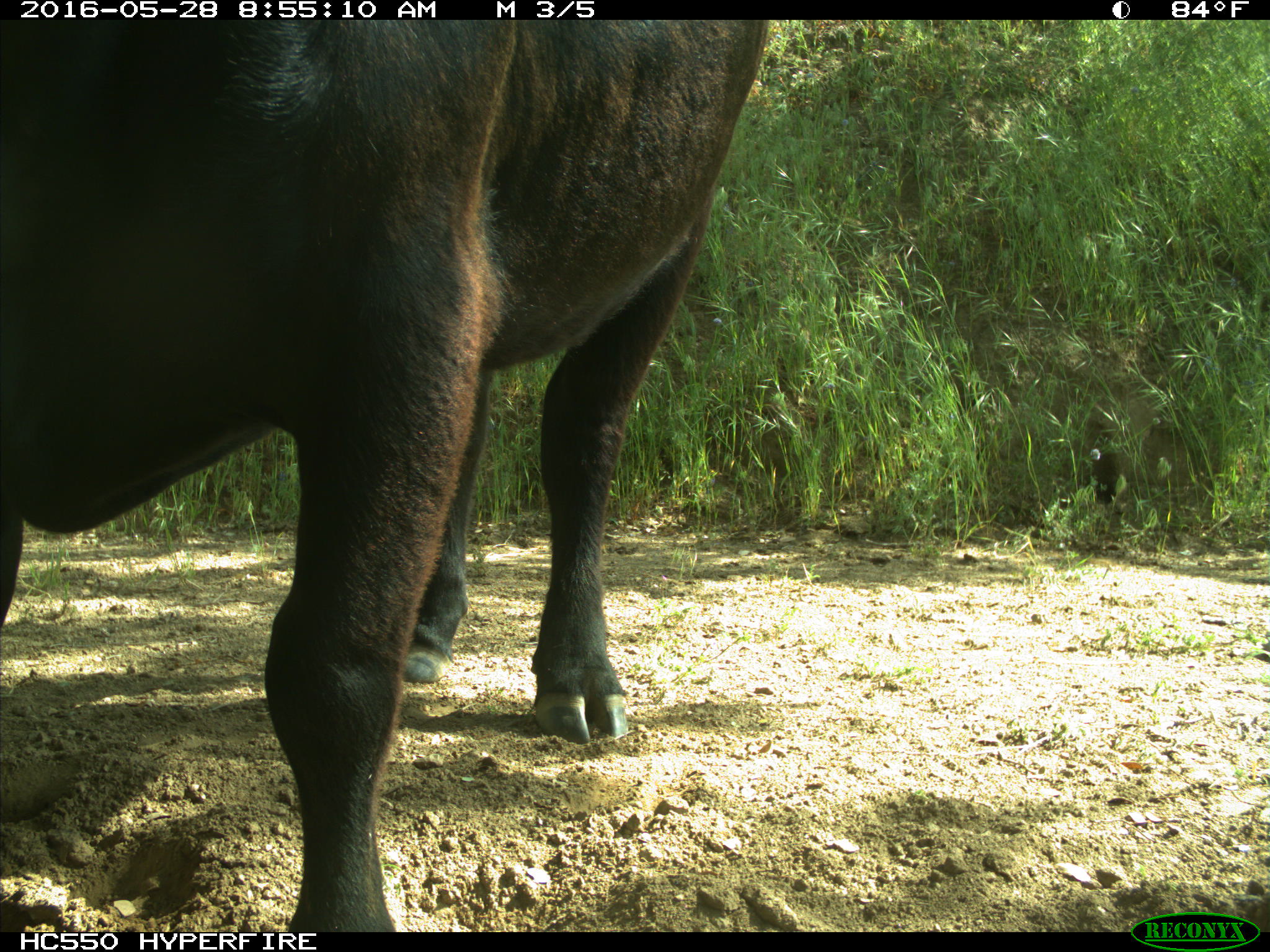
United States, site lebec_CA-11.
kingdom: Animalia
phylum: Chordata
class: Mammalia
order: Artiodactyla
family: Bovidae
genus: Bos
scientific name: Bos taurus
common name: domestic cow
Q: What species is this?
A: Bos taurus (domestic cow).